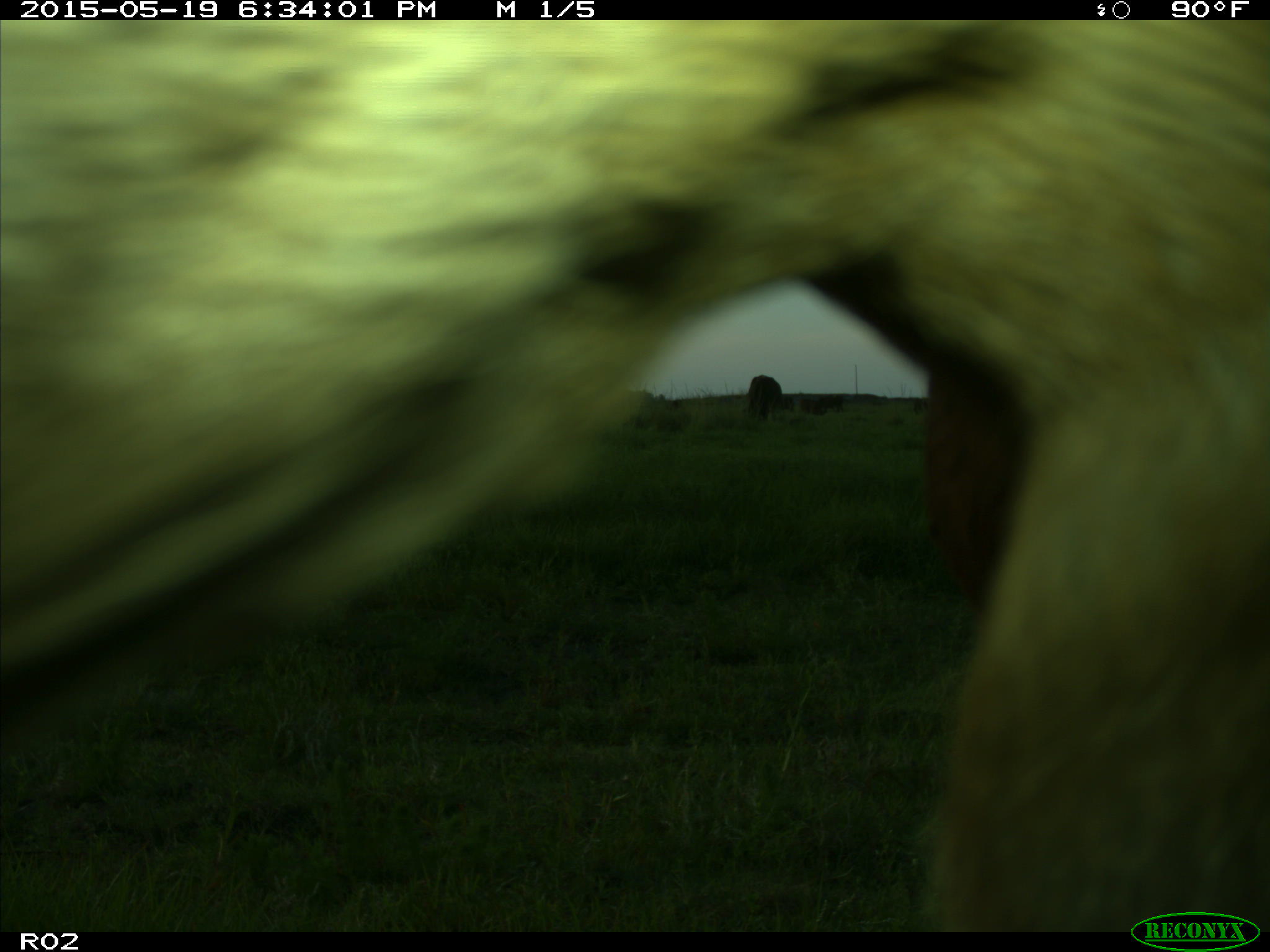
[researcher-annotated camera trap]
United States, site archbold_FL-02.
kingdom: Animalia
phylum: Chordata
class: Mammalia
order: Artiodactyla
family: Bovidae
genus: Bos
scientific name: Bos taurus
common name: domestic cow